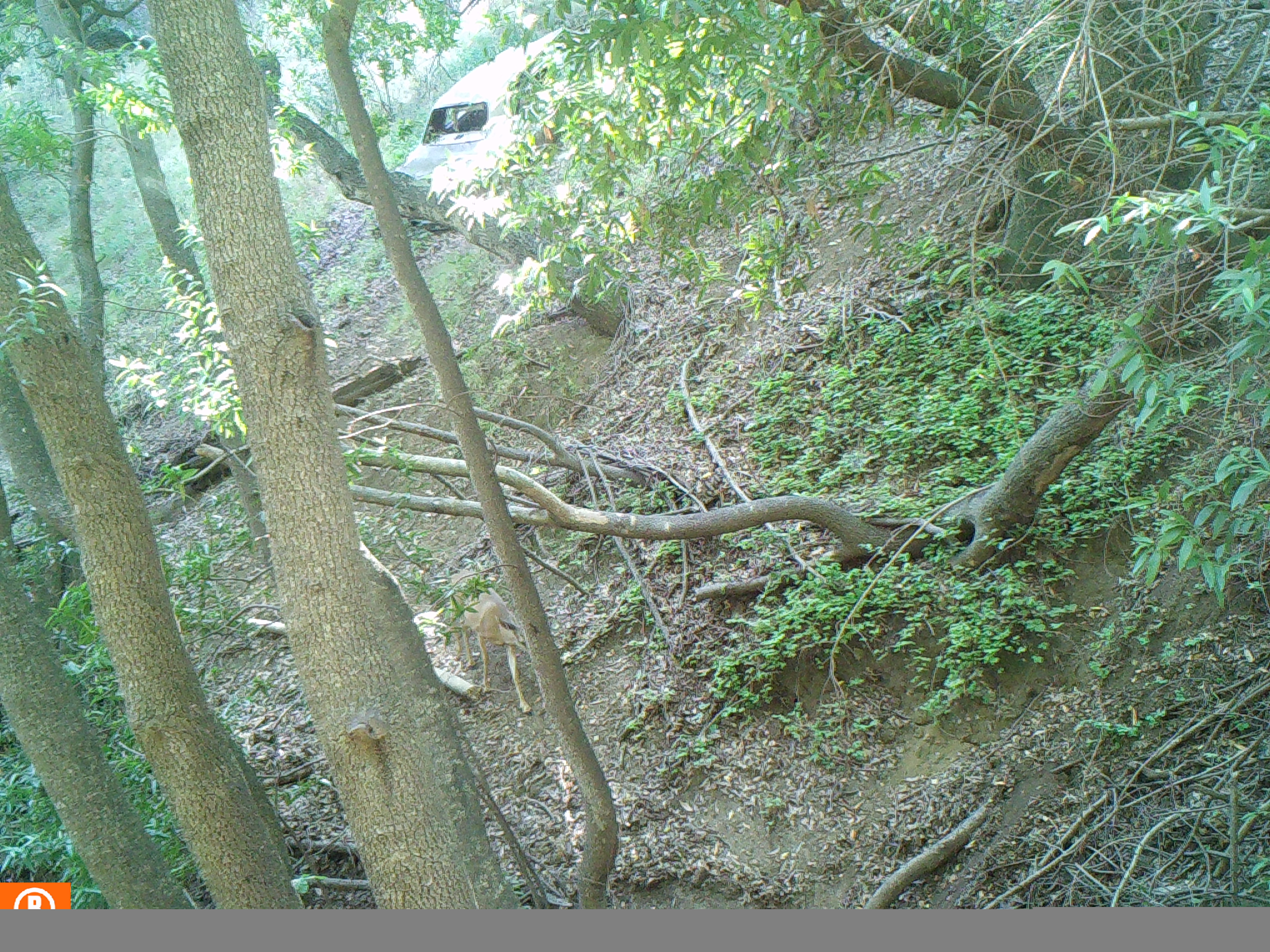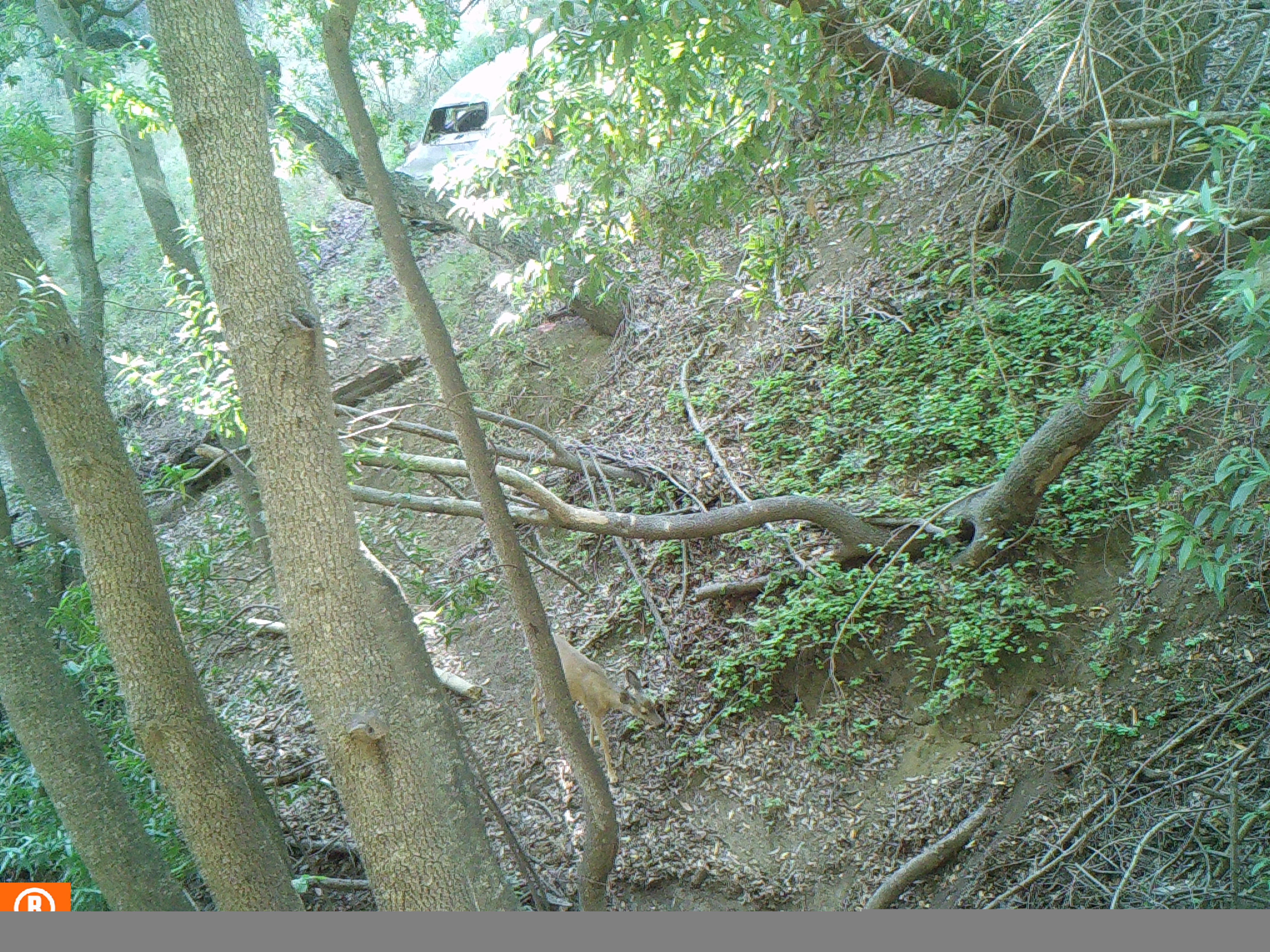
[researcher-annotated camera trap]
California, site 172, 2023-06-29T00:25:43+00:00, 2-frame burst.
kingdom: Animalia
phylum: Chordata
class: Mammalia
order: Artiodactyla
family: Cervidae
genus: Odocoileus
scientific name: Odocoileus hemionus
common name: mule deer